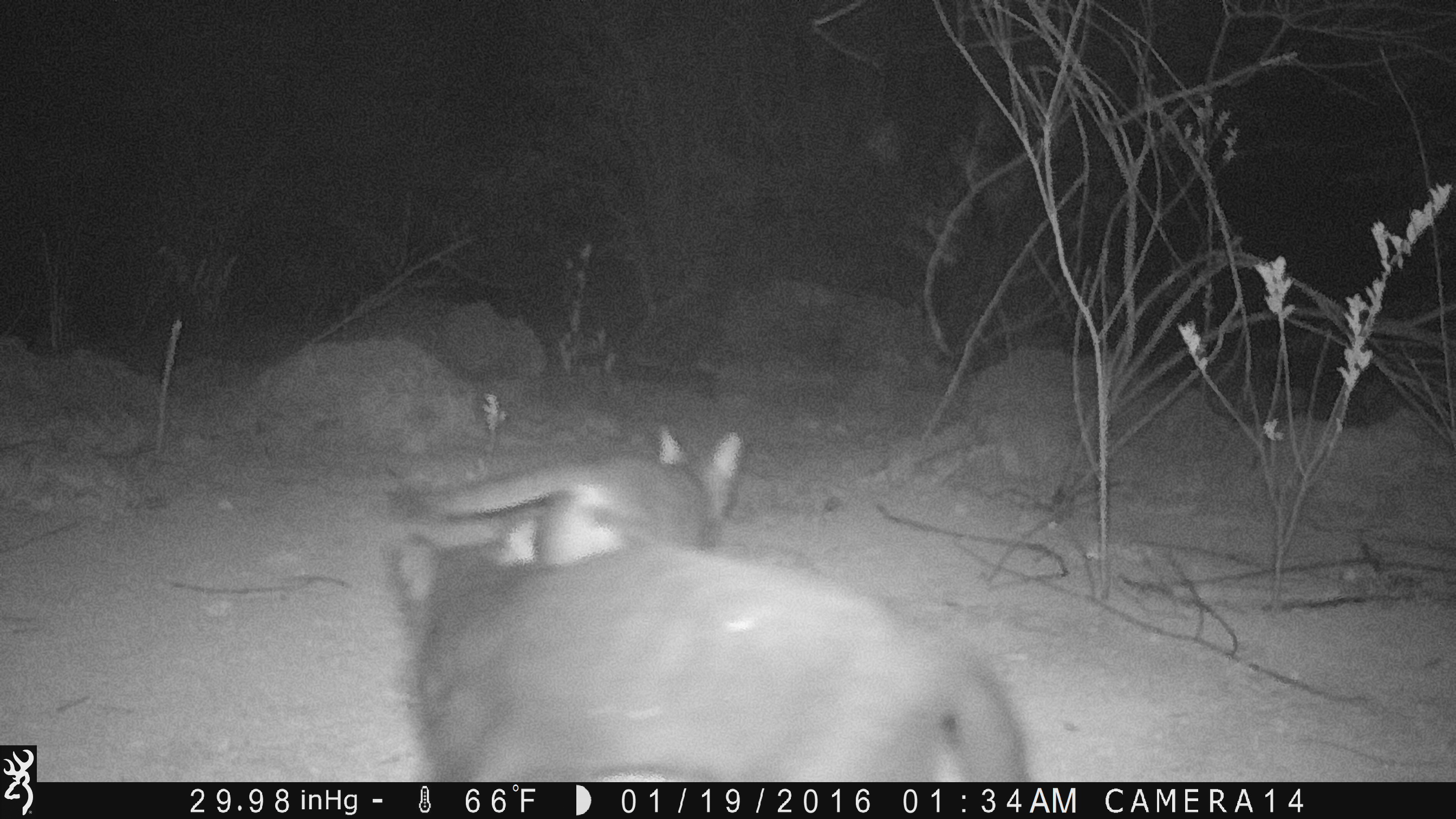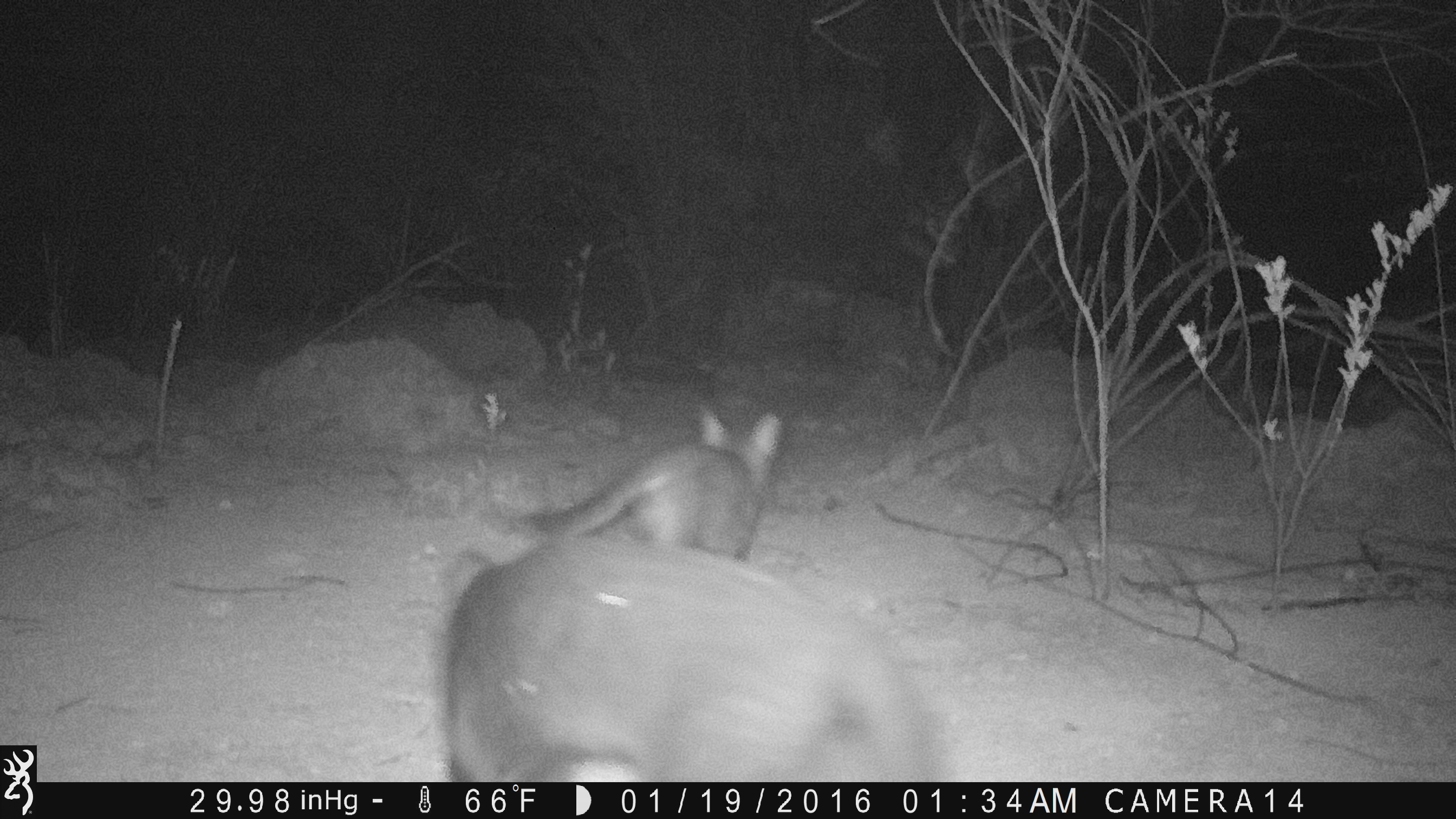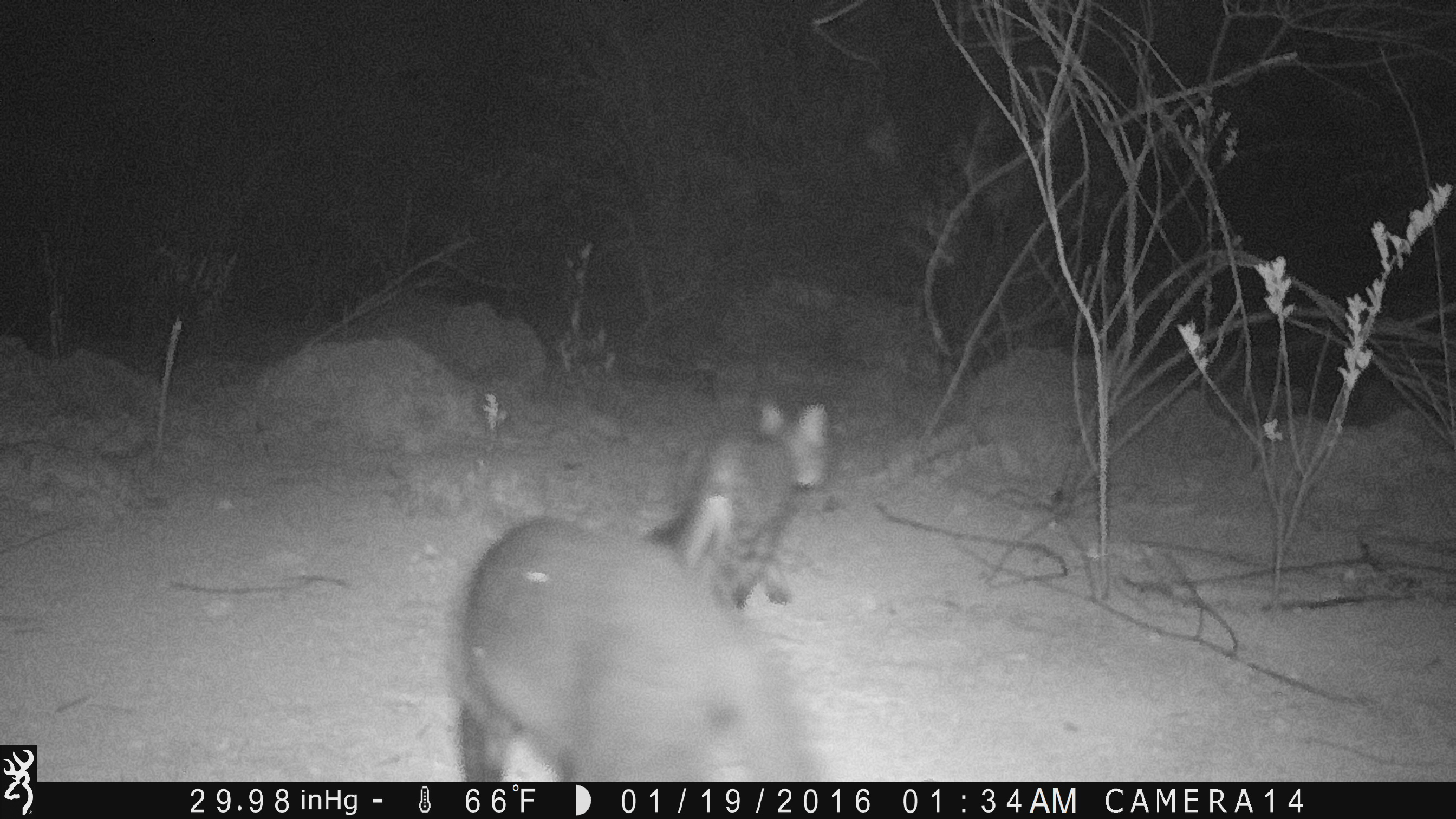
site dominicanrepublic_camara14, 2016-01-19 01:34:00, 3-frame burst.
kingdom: Animalia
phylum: Chordata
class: Mammalia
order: Carnivora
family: Felidae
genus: Felis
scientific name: Felis catus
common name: cat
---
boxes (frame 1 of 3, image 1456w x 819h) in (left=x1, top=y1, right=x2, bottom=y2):
cat: (left=383, top=515, right=1030, bottom=783); (left=386, top=422, right=745, bottom=561)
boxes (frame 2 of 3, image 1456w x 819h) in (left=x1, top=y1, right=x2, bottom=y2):
cat: (left=428, top=522, right=946, bottom=783); (left=509, top=402, right=784, bottom=565)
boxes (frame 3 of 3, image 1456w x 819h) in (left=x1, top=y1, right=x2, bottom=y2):
cat: (left=437, top=510, right=823, bottom=783); (left=657, top=389, right=836, bottom=608)